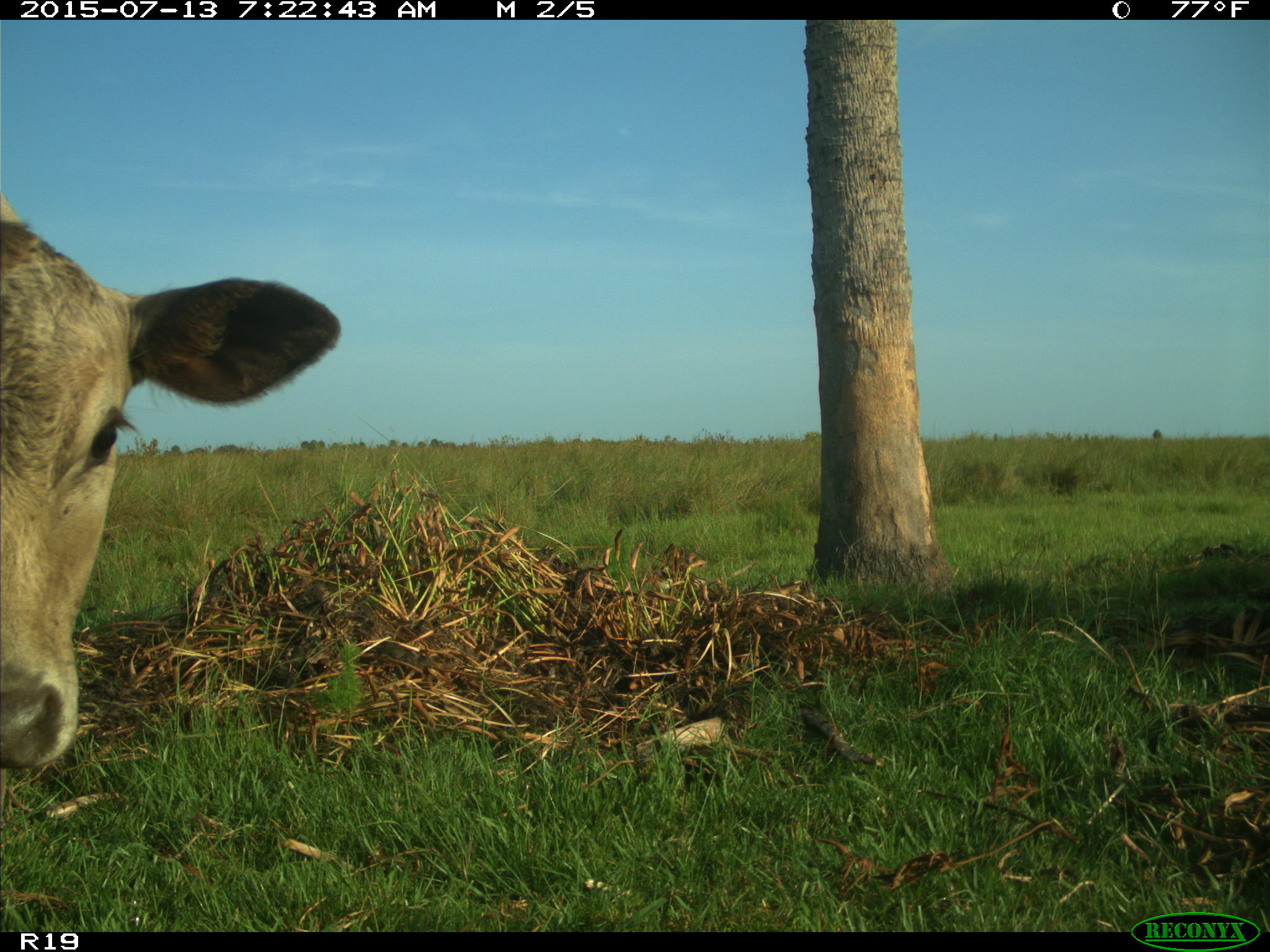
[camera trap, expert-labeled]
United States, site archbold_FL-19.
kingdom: Animalia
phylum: Chordata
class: Mammalia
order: Artiodactyla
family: Bovidae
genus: Bos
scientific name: Bos taurus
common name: domestic cow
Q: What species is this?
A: Bos taurus (domestic cow).